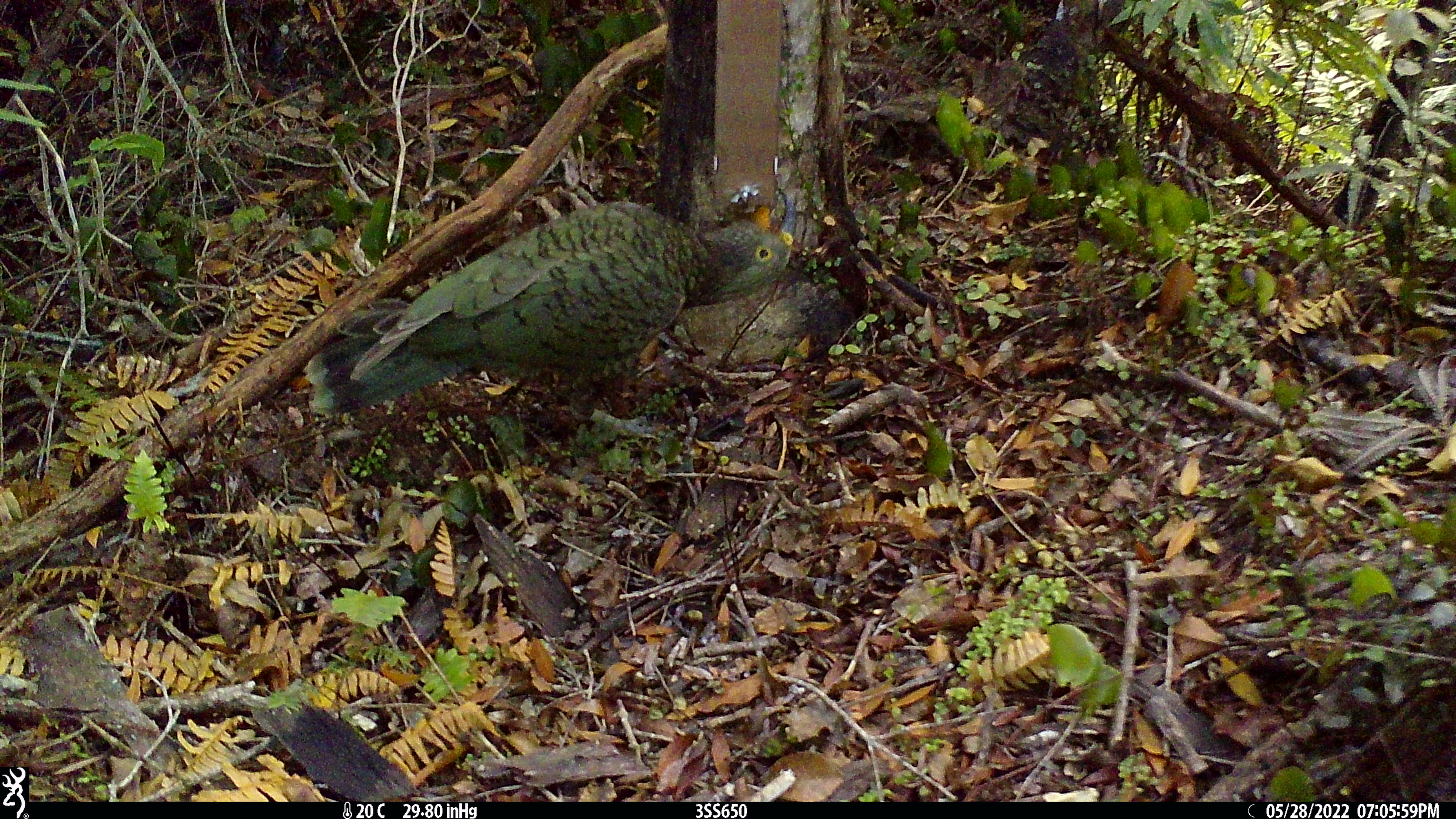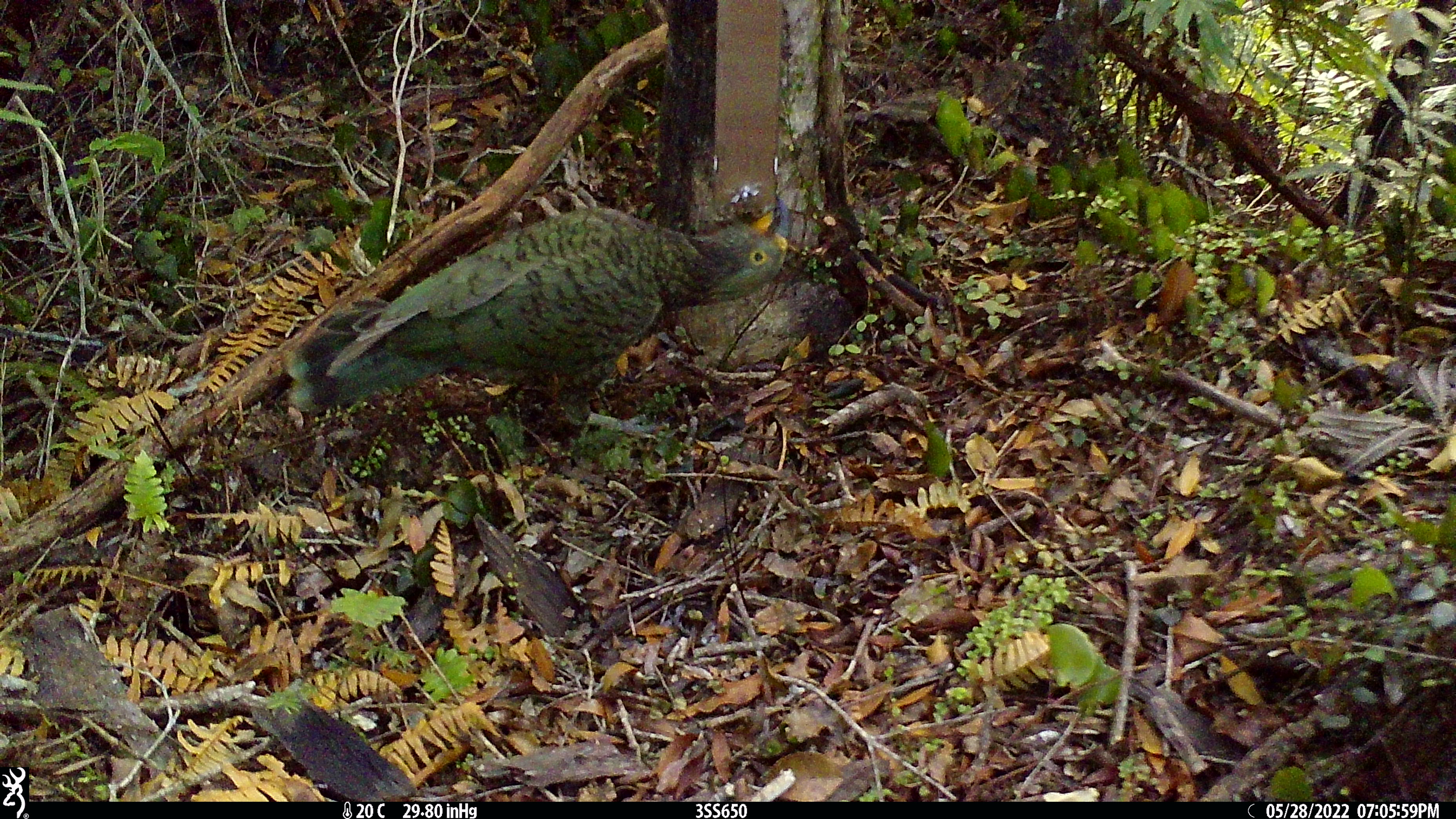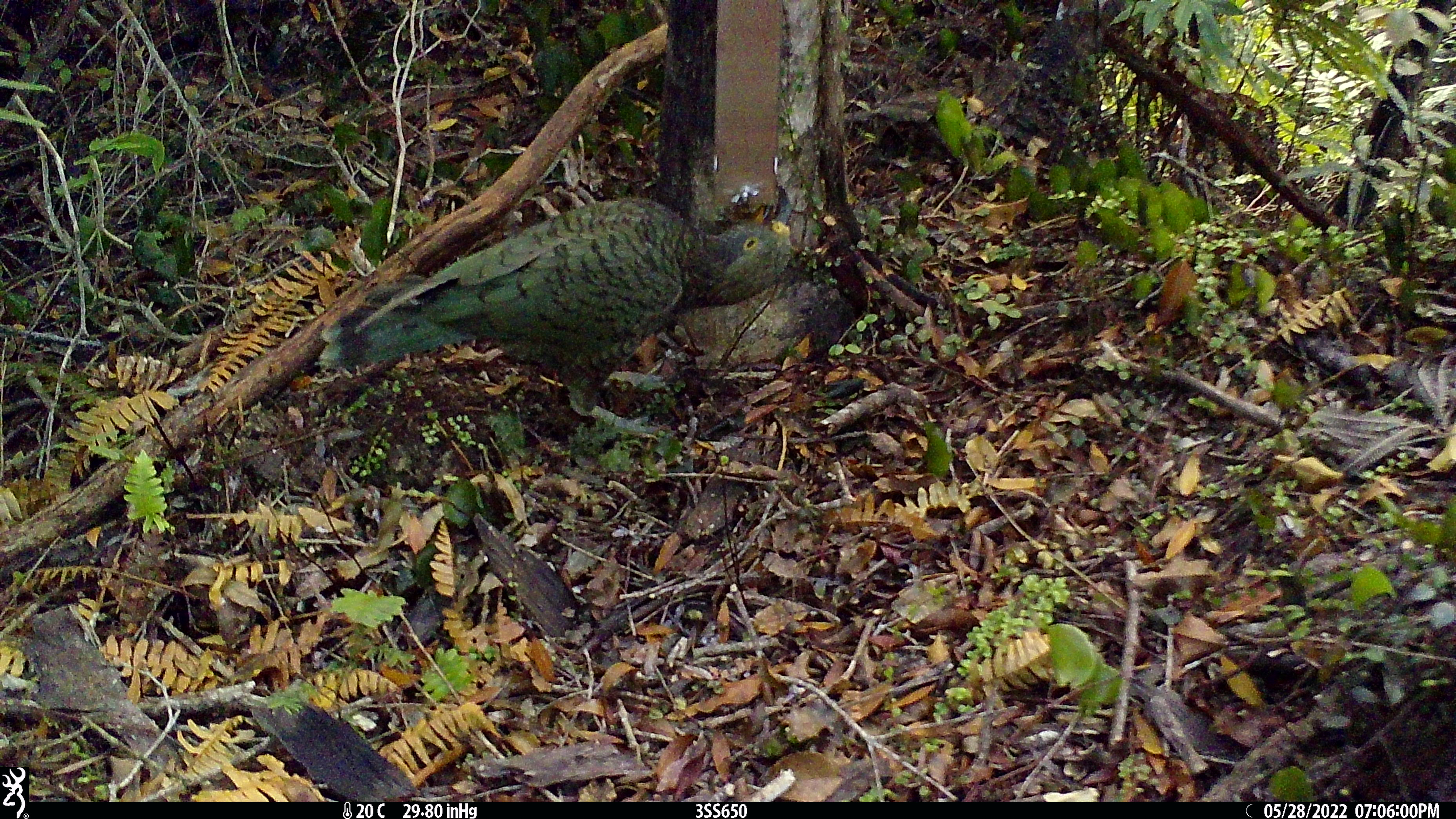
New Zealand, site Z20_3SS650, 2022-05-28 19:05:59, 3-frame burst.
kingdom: Animalia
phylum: Chordata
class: Aves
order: Psittaciformes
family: Strigopidae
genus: Nestor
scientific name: Nestor notabilis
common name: kea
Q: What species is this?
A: Kea (Nestor notabilis).